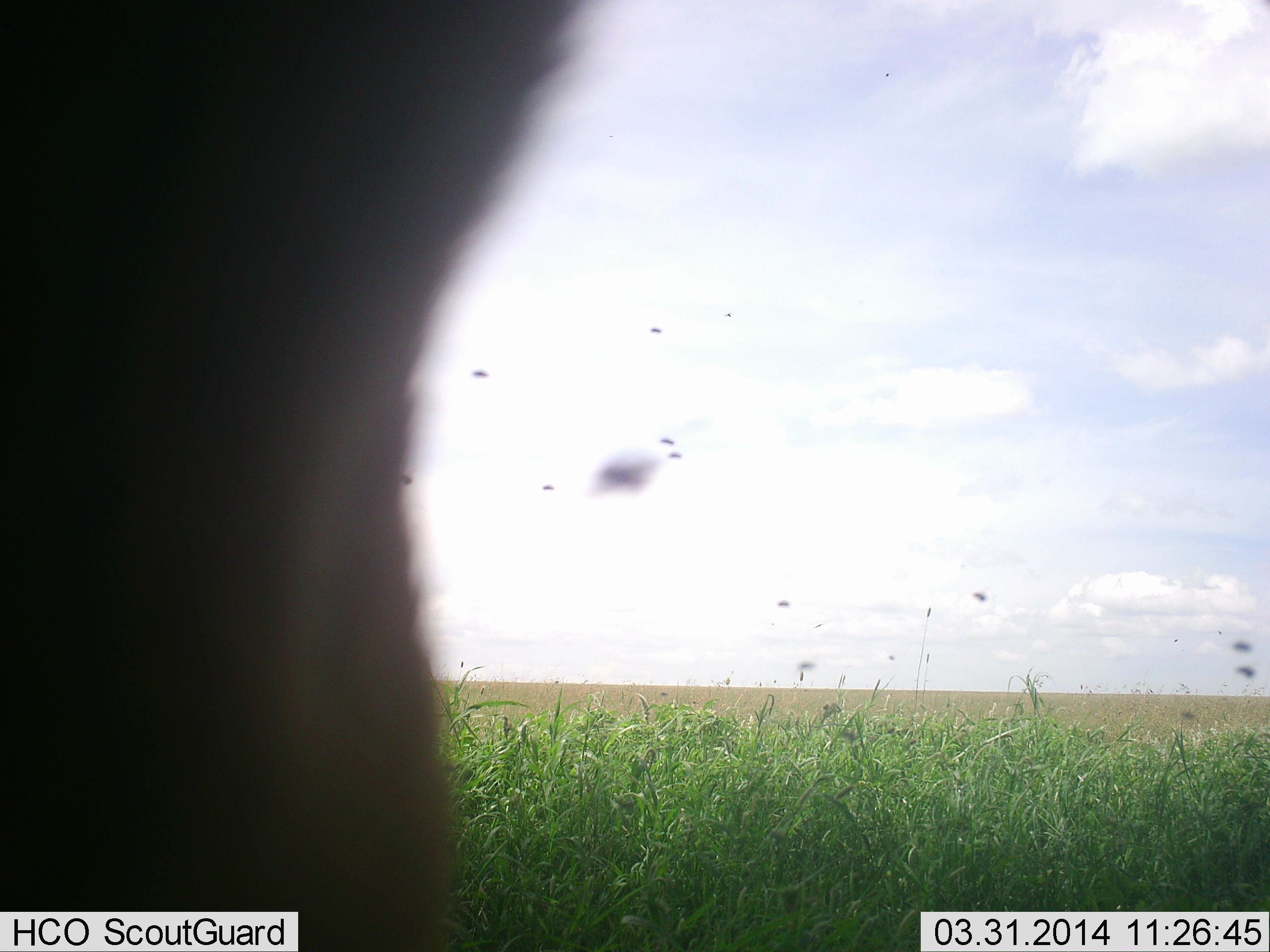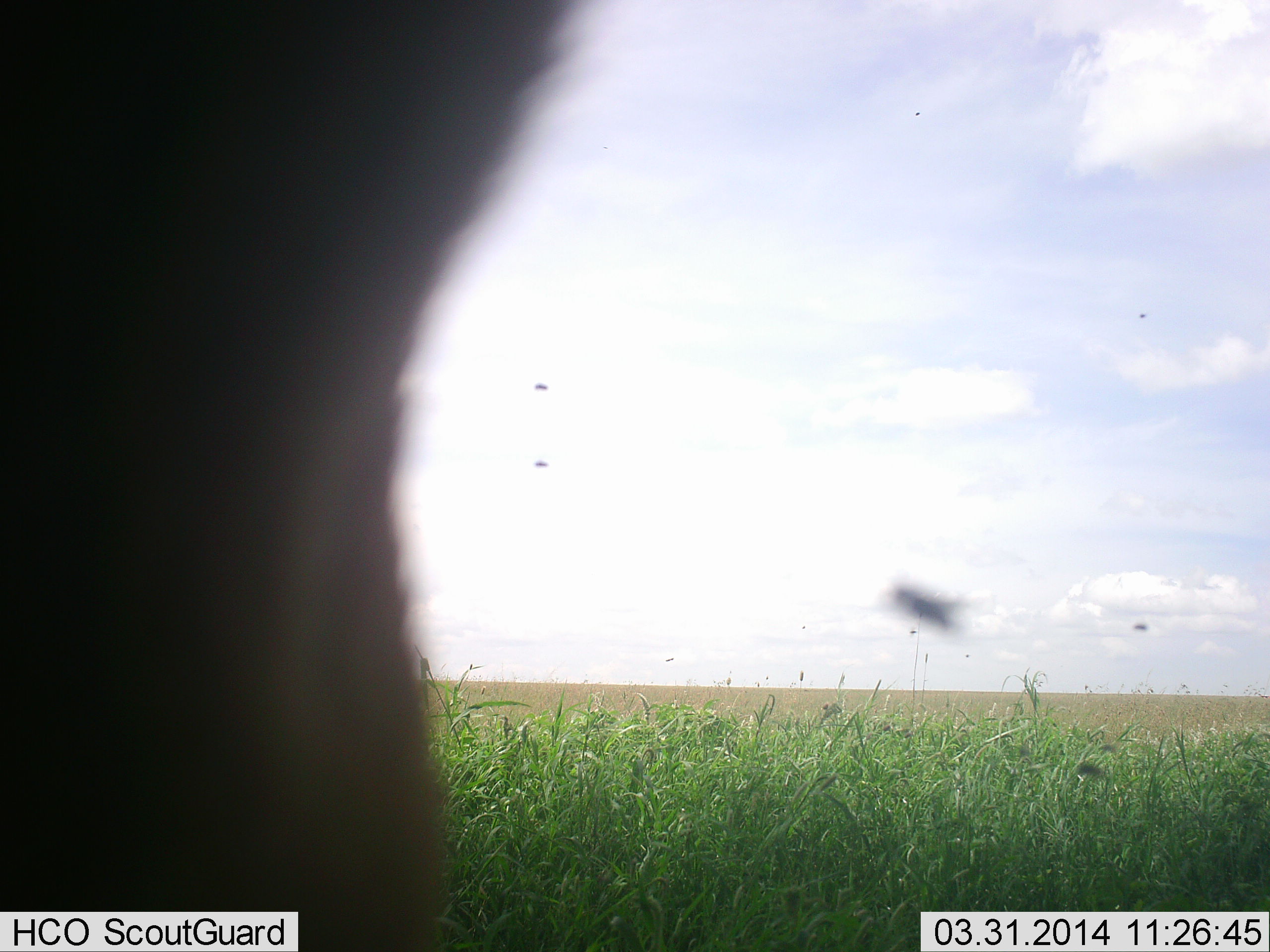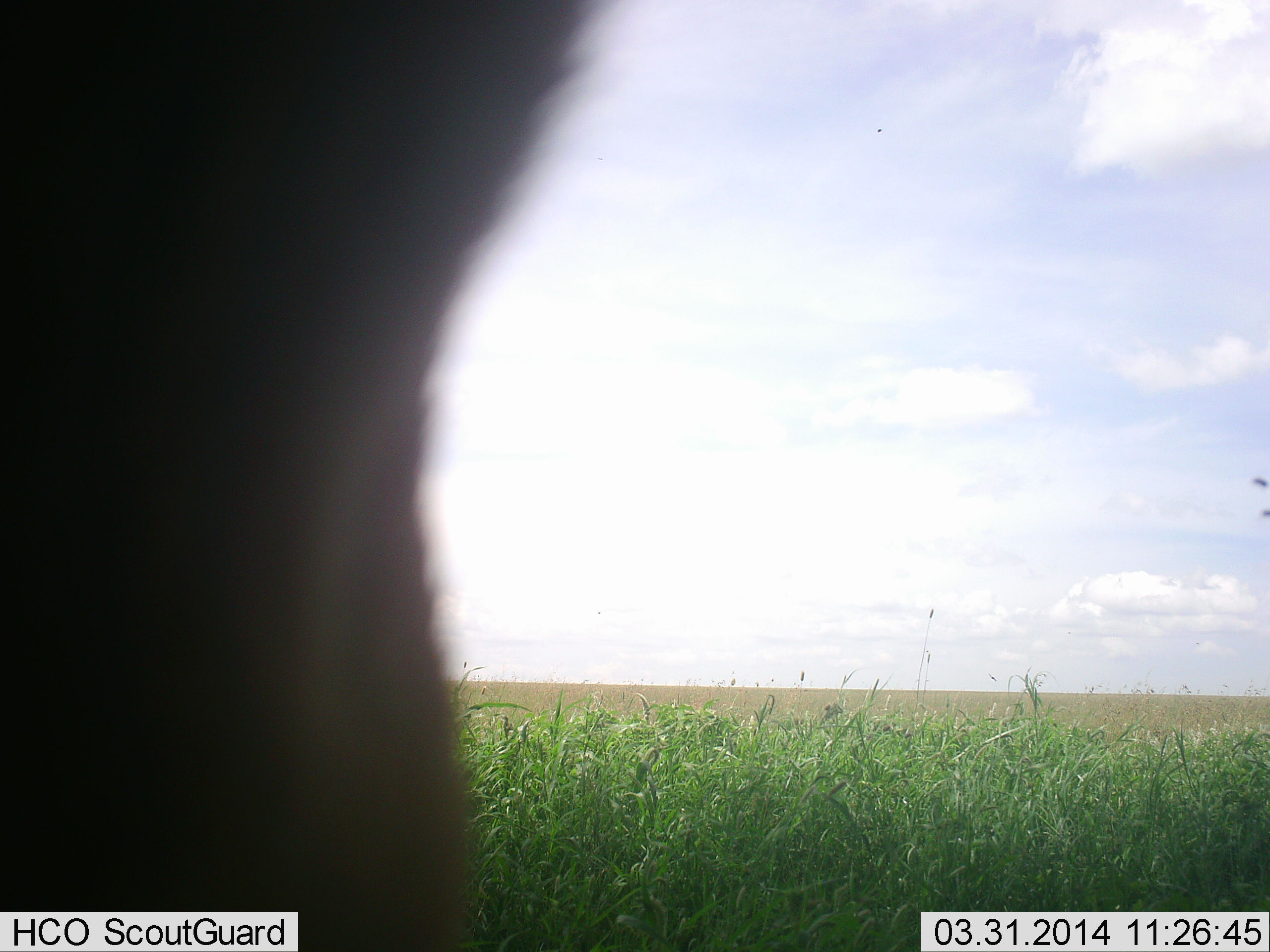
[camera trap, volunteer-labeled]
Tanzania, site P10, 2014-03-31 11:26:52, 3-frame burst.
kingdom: Animalia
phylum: Arthropoda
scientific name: Arthropoda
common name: arthropods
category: insectspider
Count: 11-50.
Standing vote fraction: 0%.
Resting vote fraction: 0%.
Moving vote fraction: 100%.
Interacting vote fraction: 0%.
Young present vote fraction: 0%.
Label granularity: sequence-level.